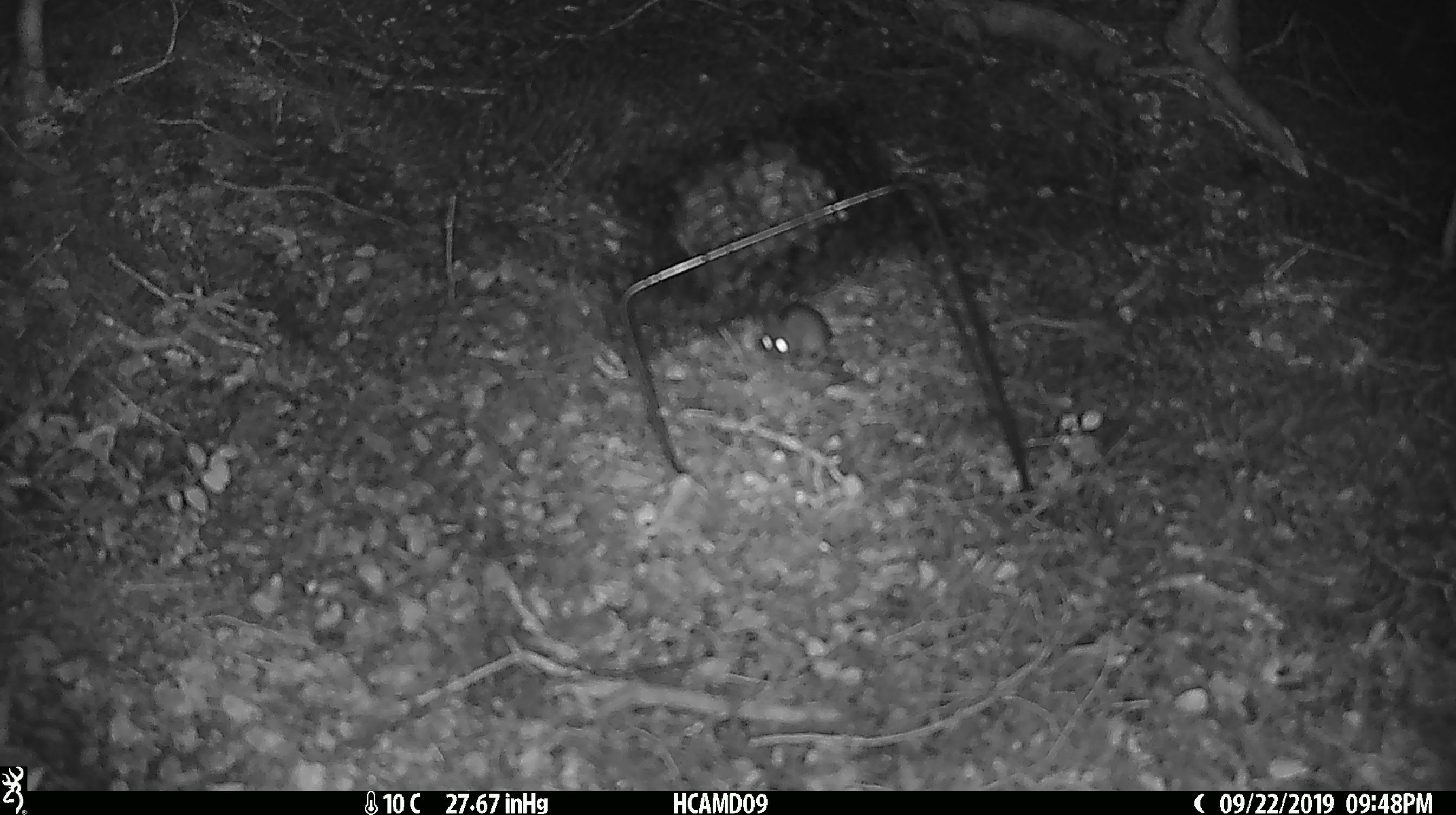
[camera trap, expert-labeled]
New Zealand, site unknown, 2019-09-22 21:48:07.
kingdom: Animalia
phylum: Chordata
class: Mammalia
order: Rodentia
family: Muridae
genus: Mus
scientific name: Mus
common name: mouse